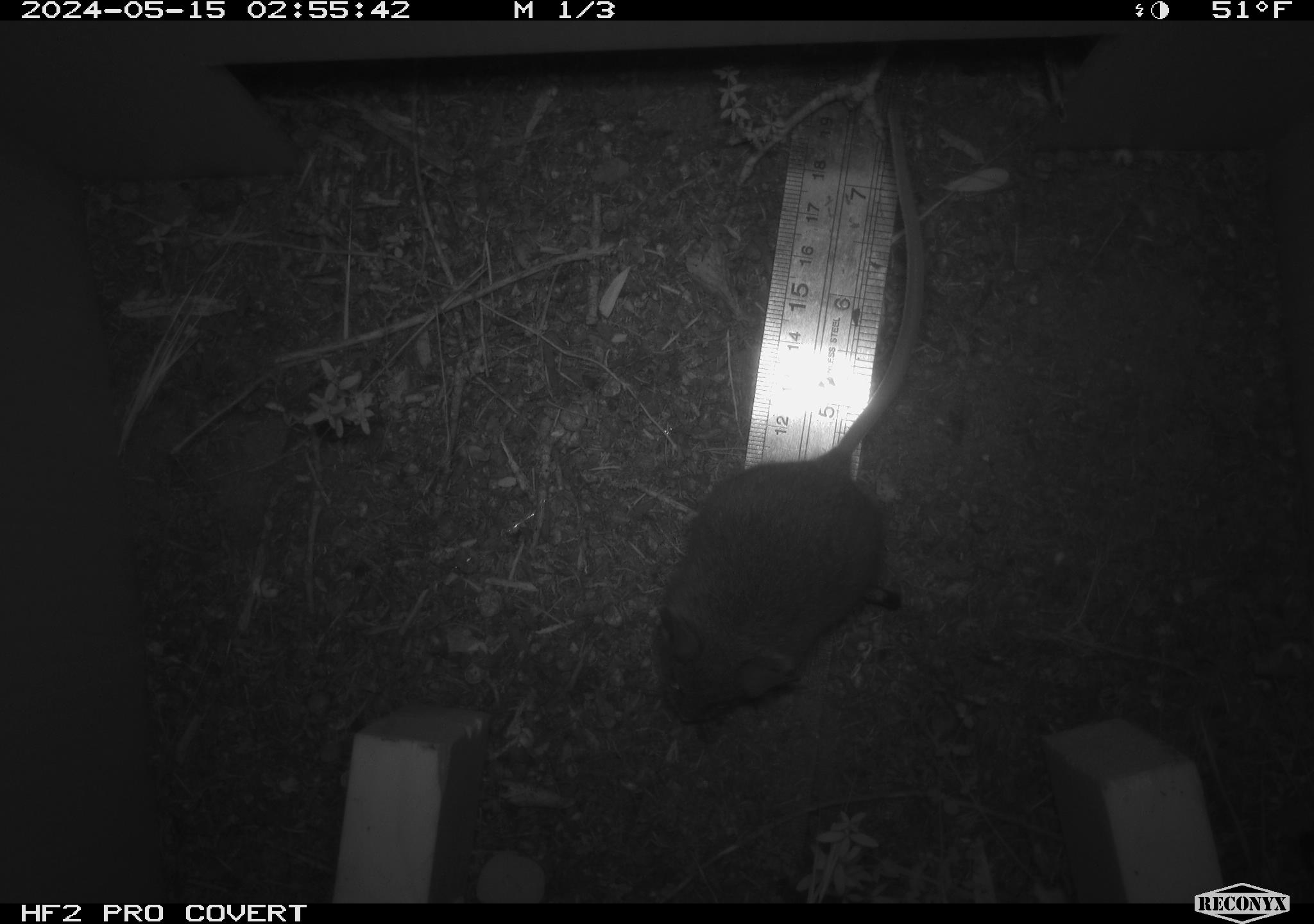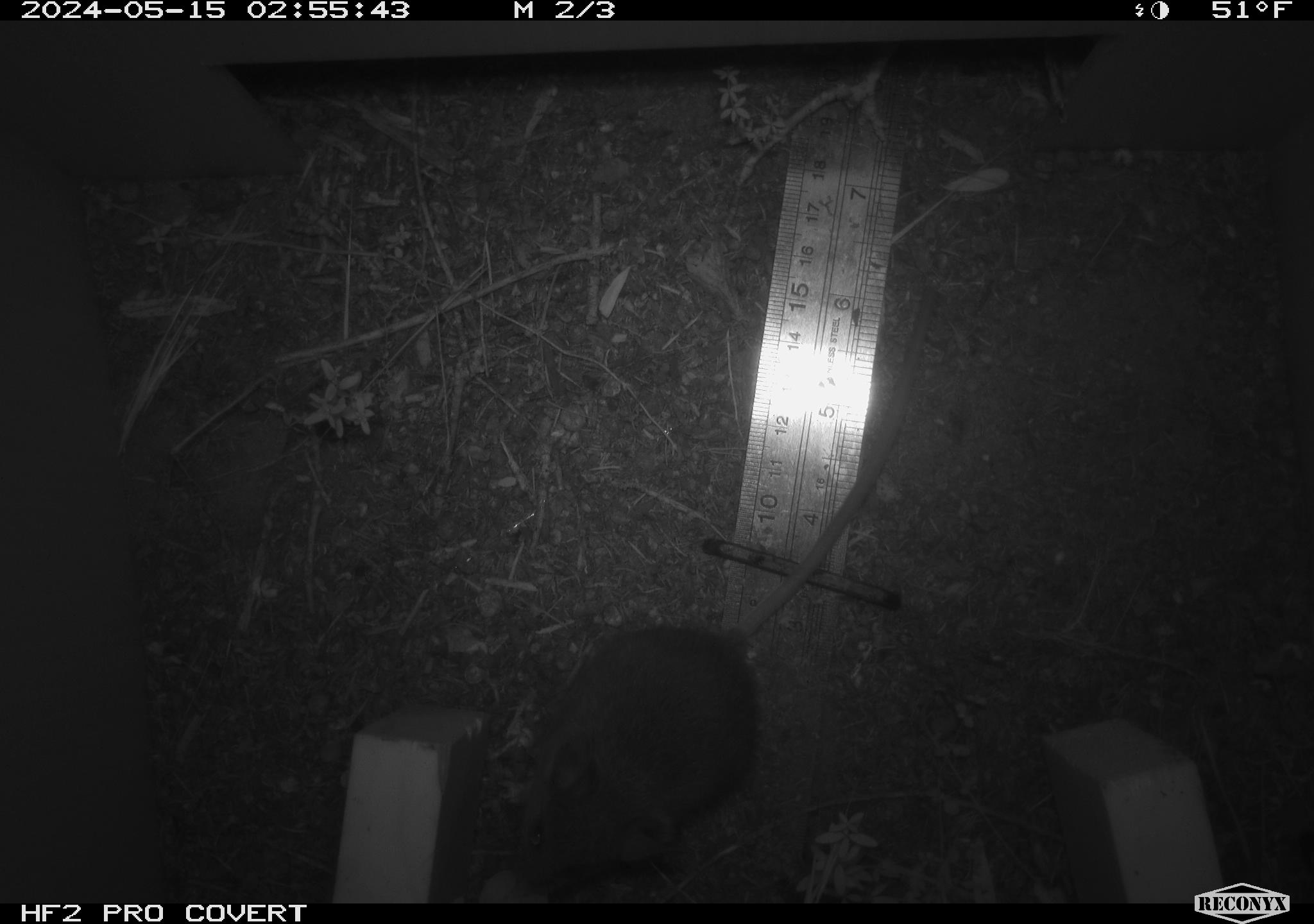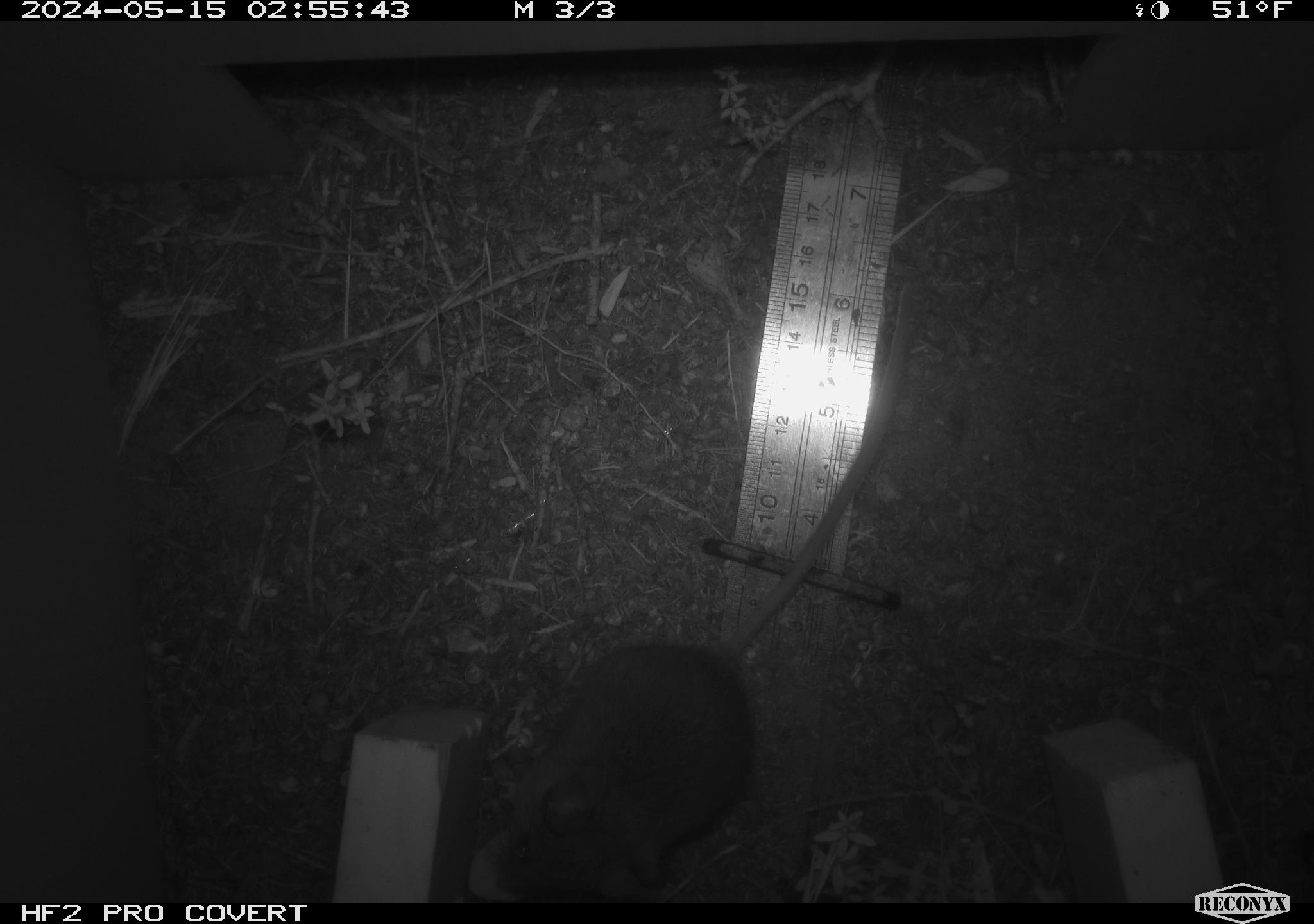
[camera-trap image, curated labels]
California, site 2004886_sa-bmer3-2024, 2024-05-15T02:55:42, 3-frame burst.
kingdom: Animalia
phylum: Chordata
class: Mammalia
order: Rodentia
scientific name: Rodentia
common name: mouse species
Mouse species (Rodentia).